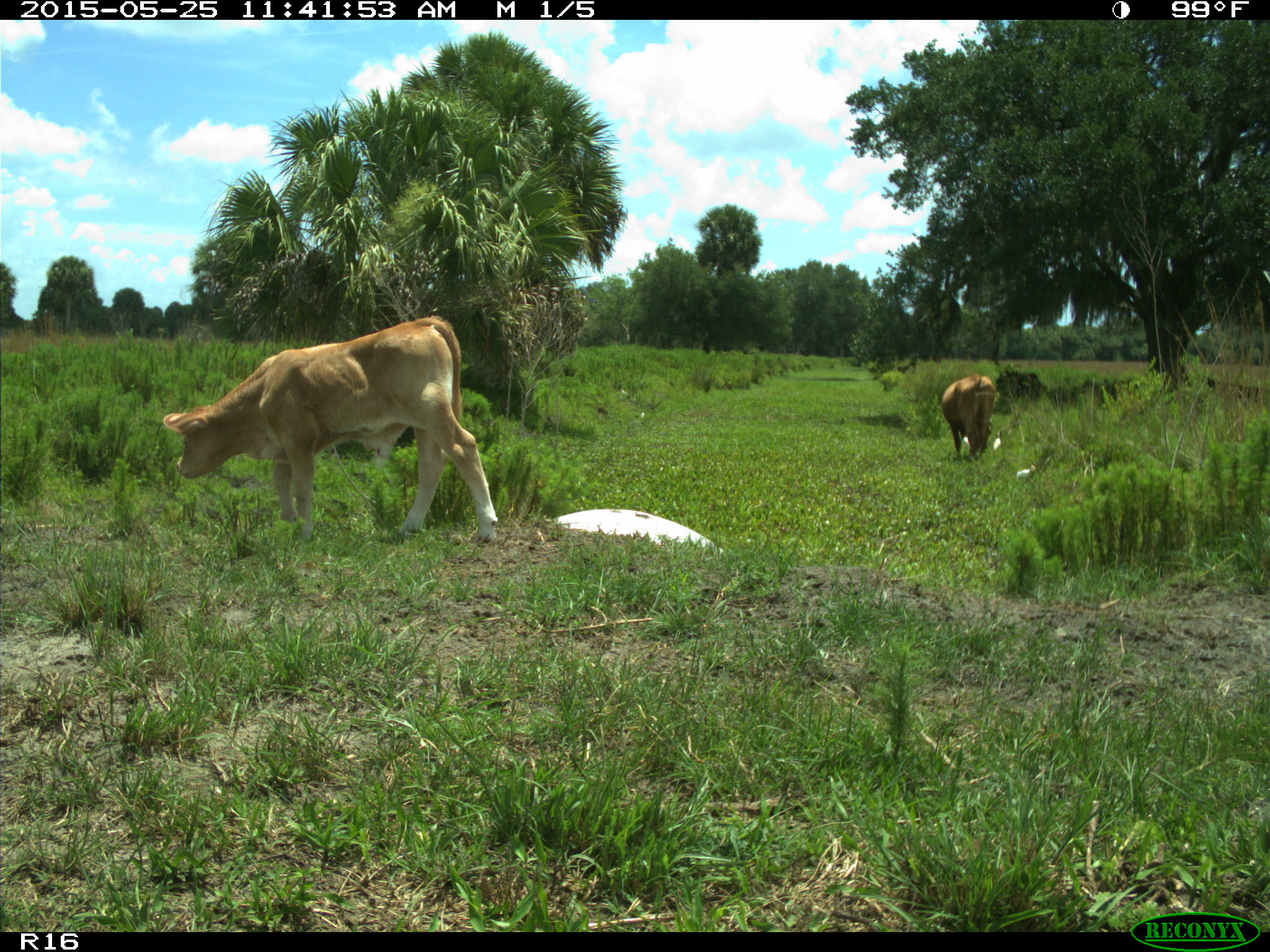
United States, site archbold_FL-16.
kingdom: Animalia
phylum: Chordata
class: Mammalia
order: Artiodactyla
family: Bovidae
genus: Bos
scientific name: Bos taurus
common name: domestic cow